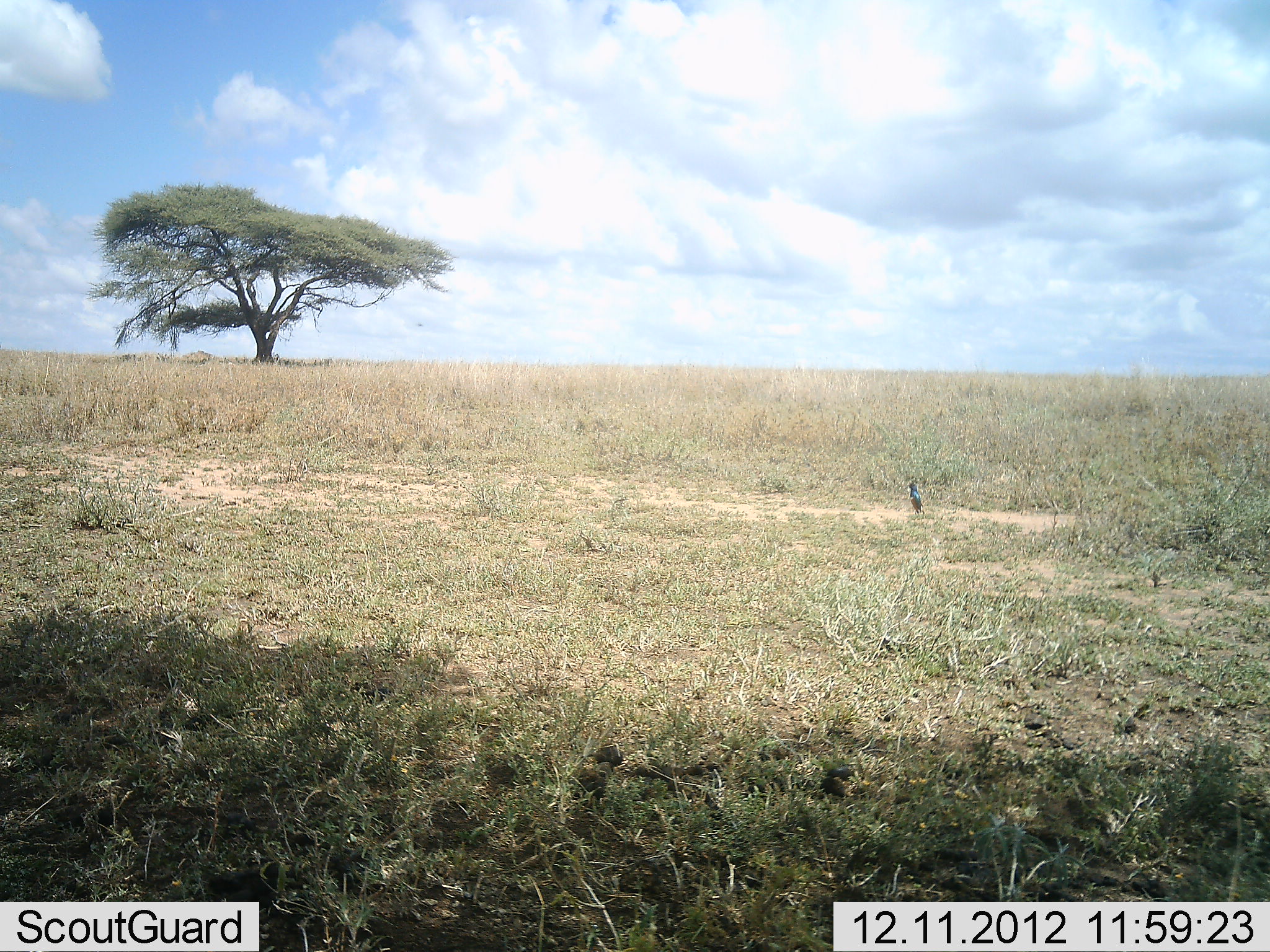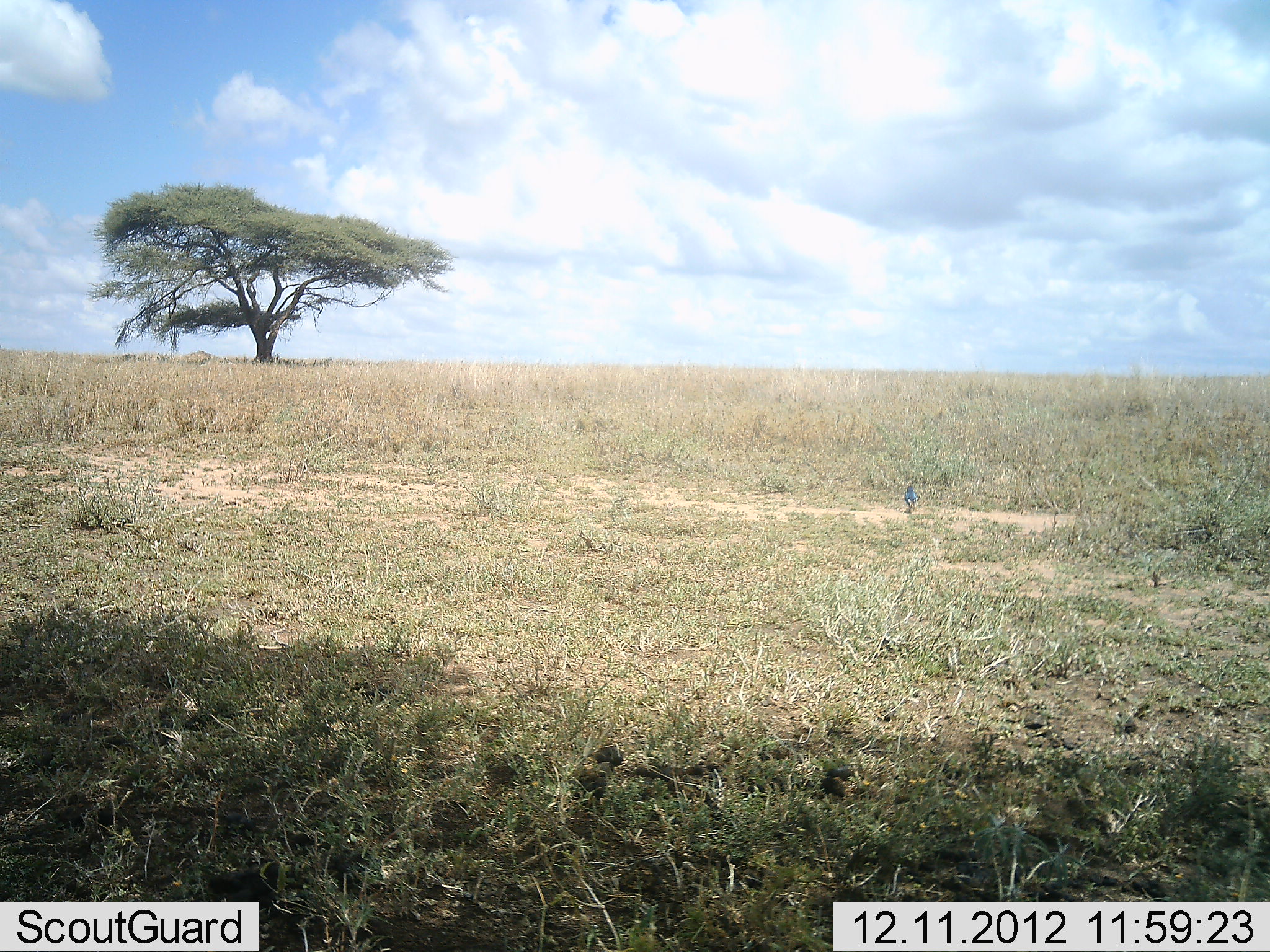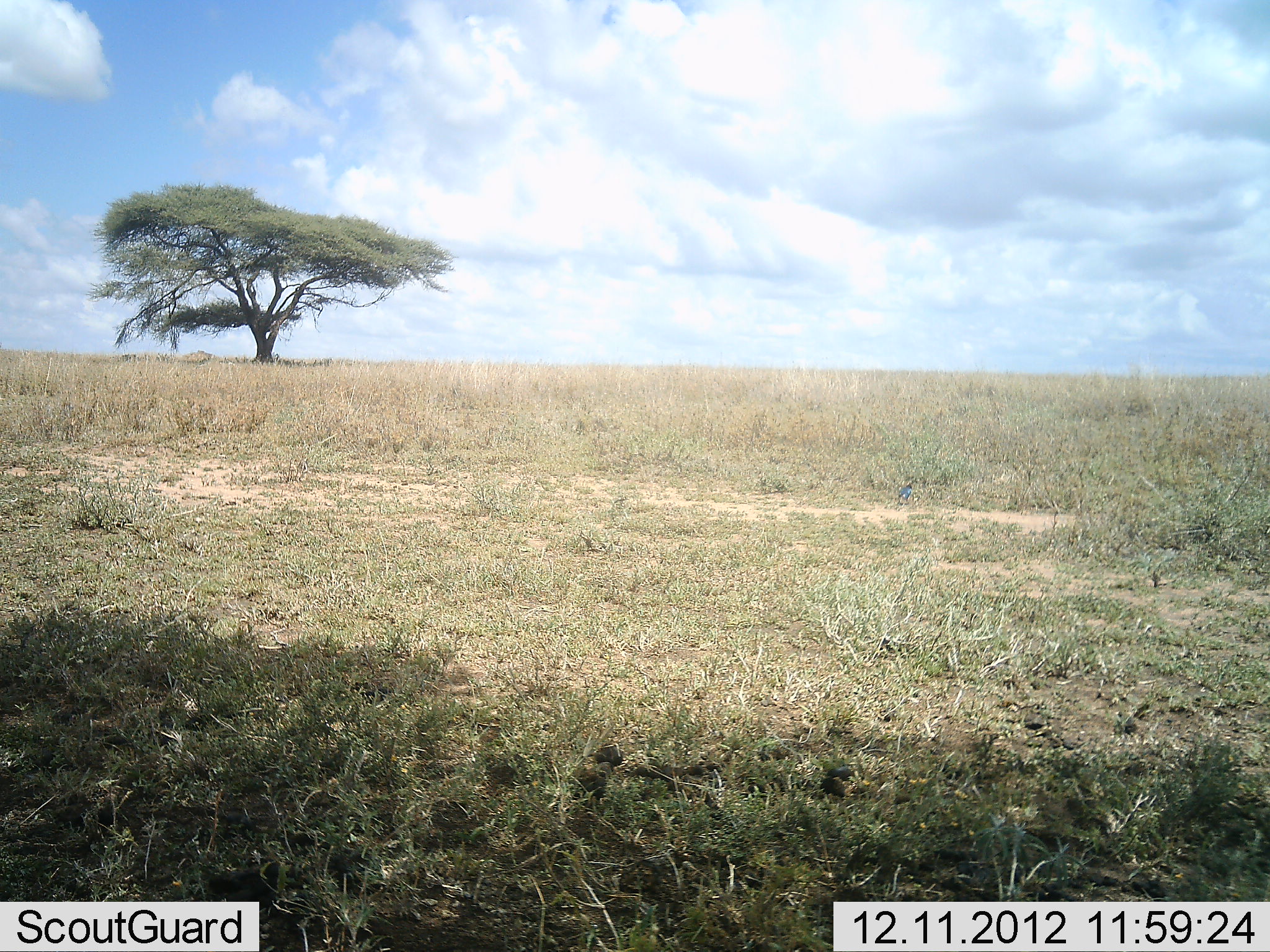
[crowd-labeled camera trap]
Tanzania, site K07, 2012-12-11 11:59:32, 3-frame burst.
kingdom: Animalia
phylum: Chordata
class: Aves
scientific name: Aves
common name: bird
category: otherbird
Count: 1.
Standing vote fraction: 50%.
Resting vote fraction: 10%.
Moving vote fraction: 40%.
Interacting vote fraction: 0%.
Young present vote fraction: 0%.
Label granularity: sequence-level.